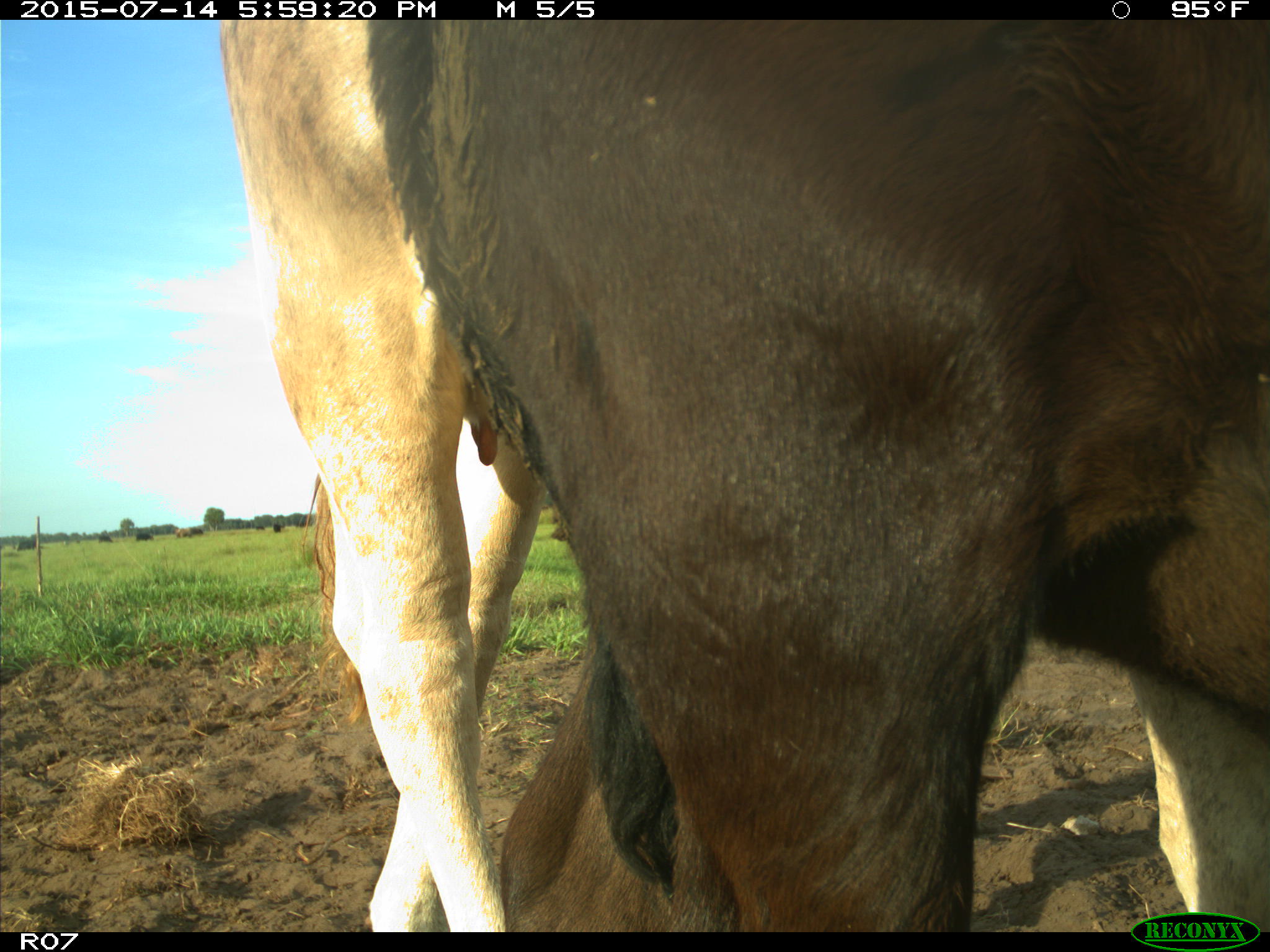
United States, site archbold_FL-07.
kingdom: Animalia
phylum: Chordata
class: Mammalia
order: Artiodactyla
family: Bovidae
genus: Bos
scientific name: Bos taurus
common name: domestic cow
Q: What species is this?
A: Bos taurus (domestic cow).